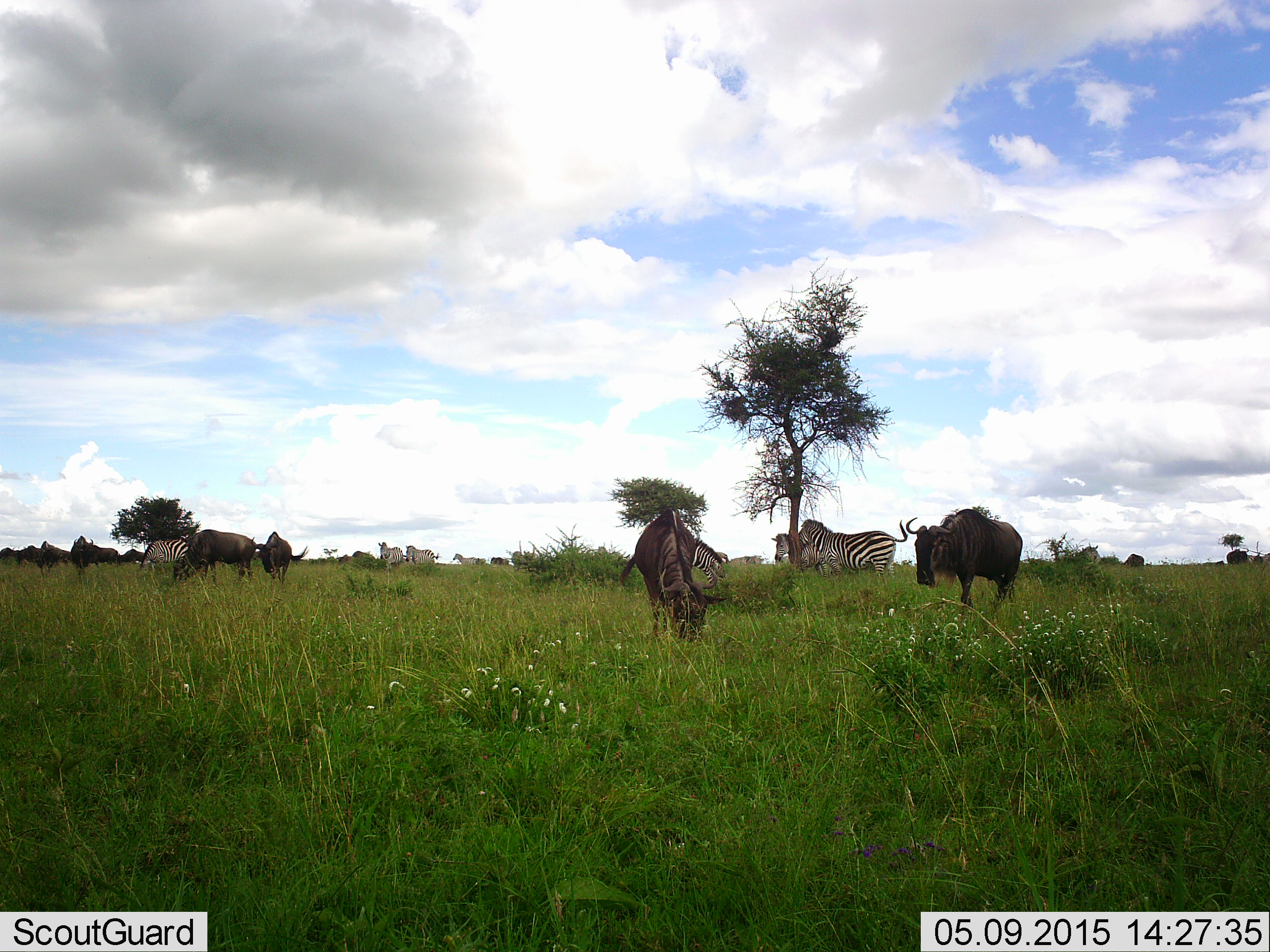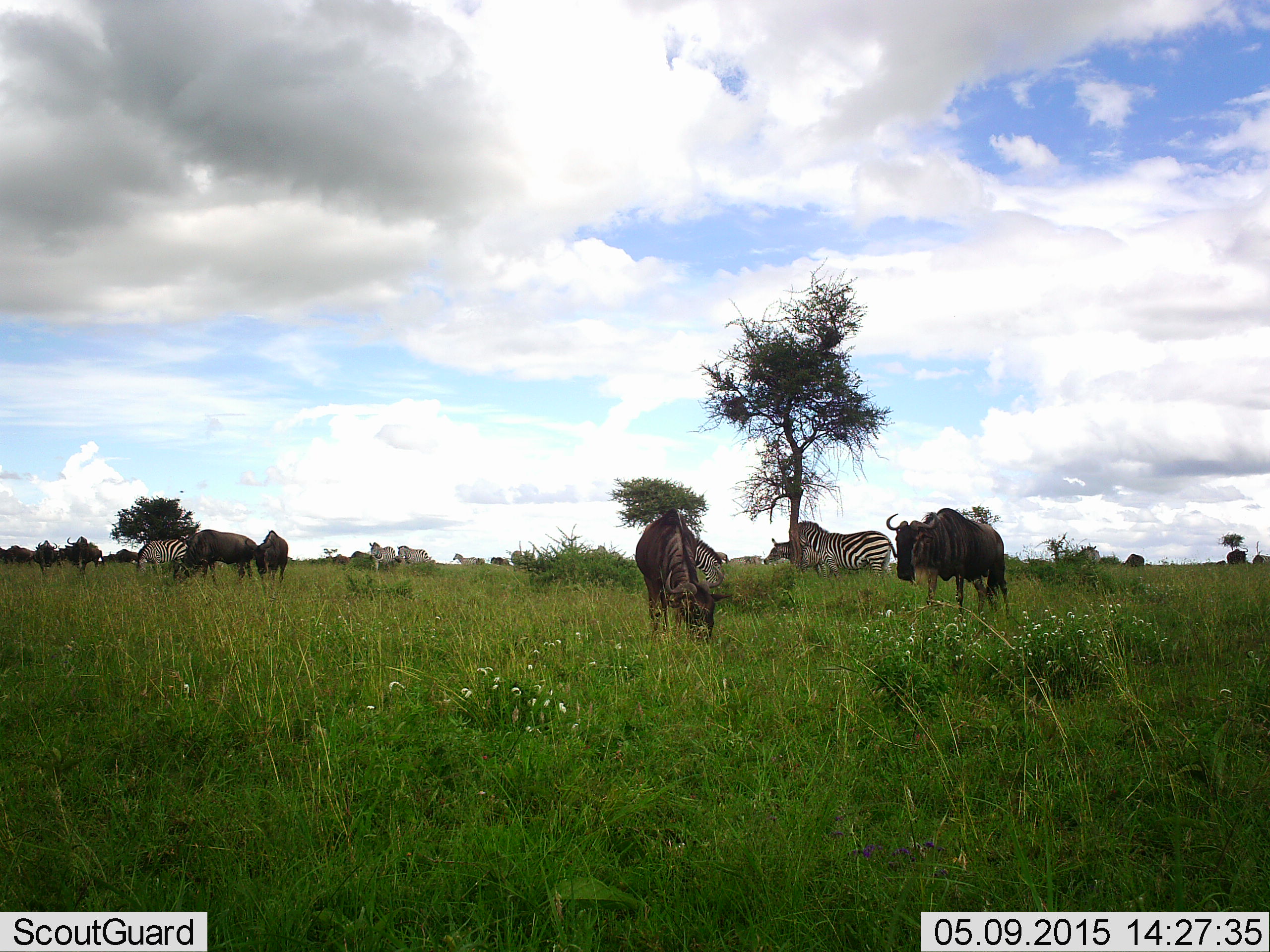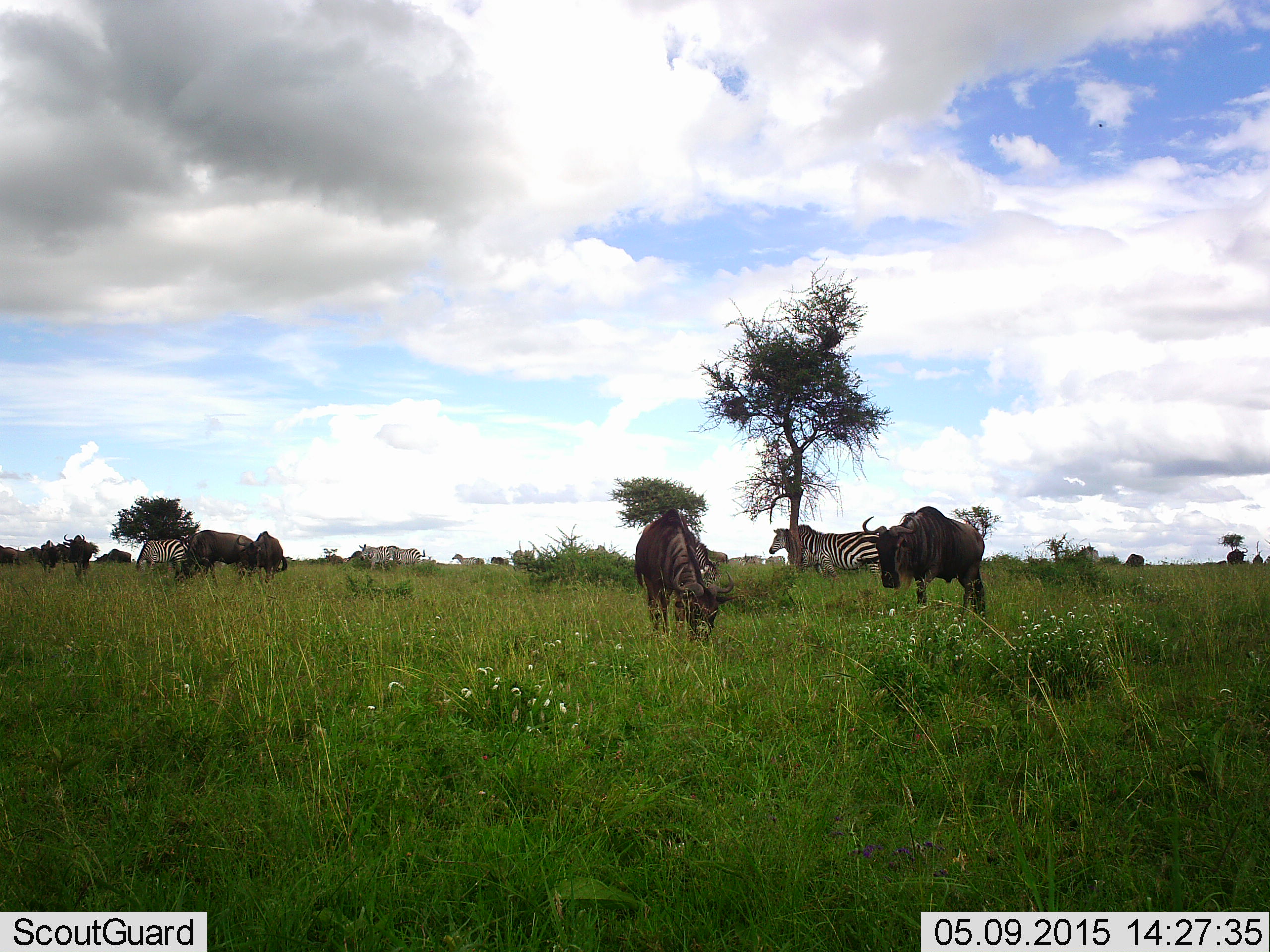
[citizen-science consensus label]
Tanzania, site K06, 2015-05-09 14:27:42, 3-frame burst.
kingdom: Animalia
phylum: Chordata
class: Mammalia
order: Artiodactyla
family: Bovidae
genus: Connochaetes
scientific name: Connochaetes taurinus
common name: blue wildebeest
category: wildebeest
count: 10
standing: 64%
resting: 9%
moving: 73%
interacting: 9%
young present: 9%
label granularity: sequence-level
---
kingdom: Animalia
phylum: Chordata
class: Mammalia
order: Perissodactyla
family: Equidae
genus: Equus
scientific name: Equus quagga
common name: plains zebra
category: zebra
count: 6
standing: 82%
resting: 0%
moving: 64%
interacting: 0%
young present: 0%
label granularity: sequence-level